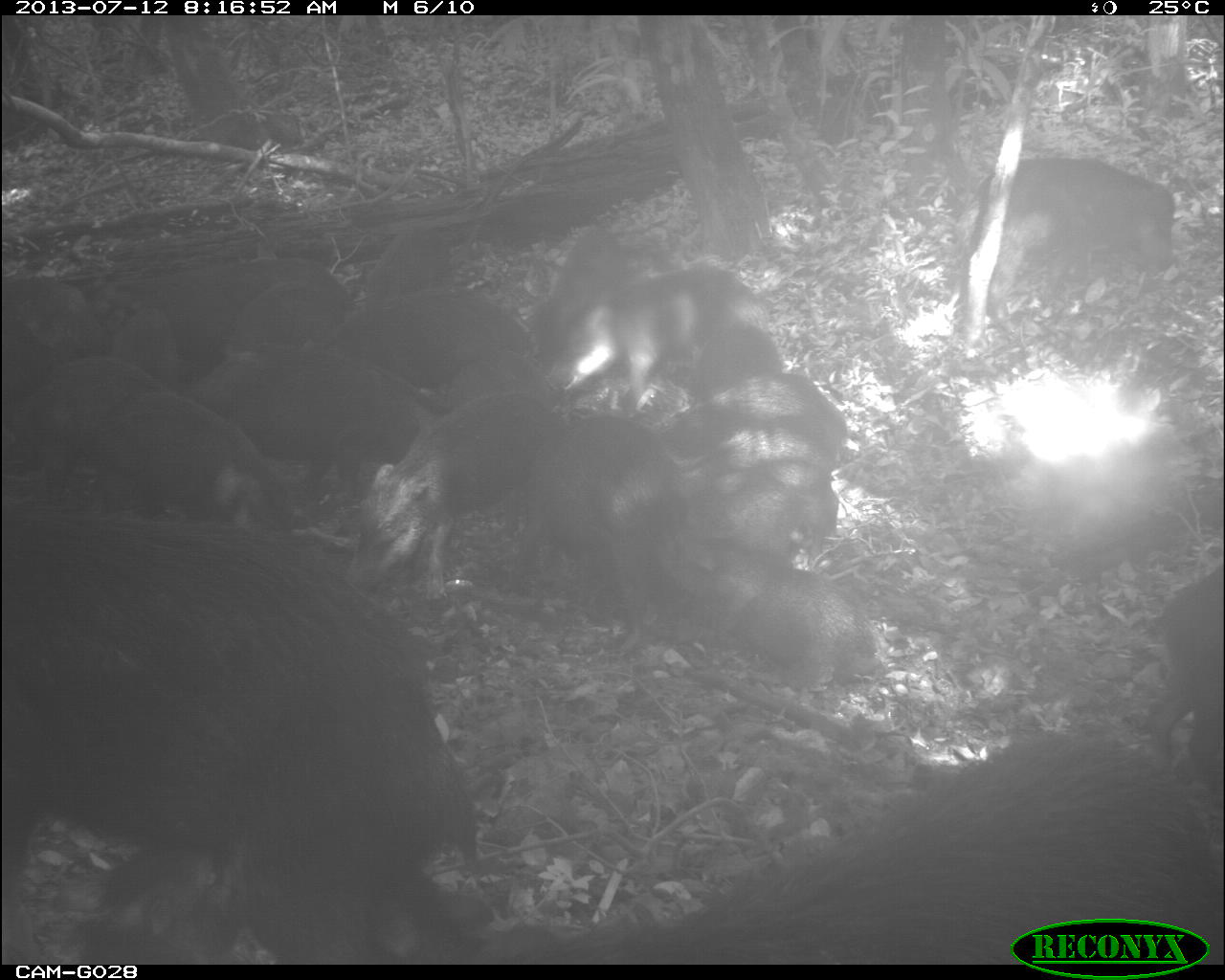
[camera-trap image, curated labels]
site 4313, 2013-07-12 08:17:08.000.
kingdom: Animalia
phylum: Chordata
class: Mammalia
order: Artiodactyla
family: Tayassuidae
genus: Tayassu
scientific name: Tayassu pecari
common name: white-lipped peccary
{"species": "Tayassu pecari (white-lipped peccary)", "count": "25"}